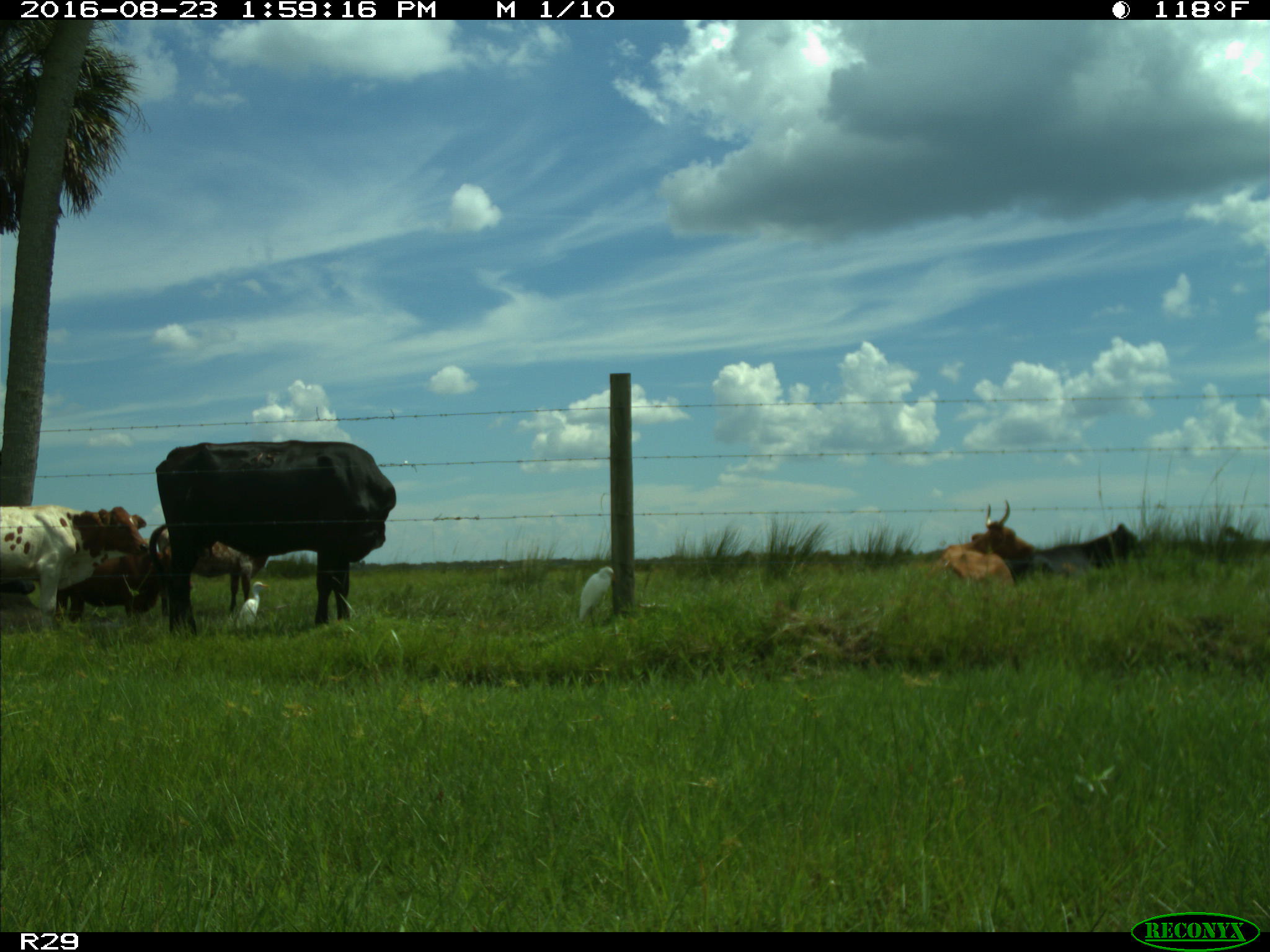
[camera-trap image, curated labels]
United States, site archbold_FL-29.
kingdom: Animalia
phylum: Chordata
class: Mammalia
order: Artiodactyla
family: Bovidae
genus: Bos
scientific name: Bos taurus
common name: domestic cow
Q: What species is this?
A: Bos taurus (domestic cow).